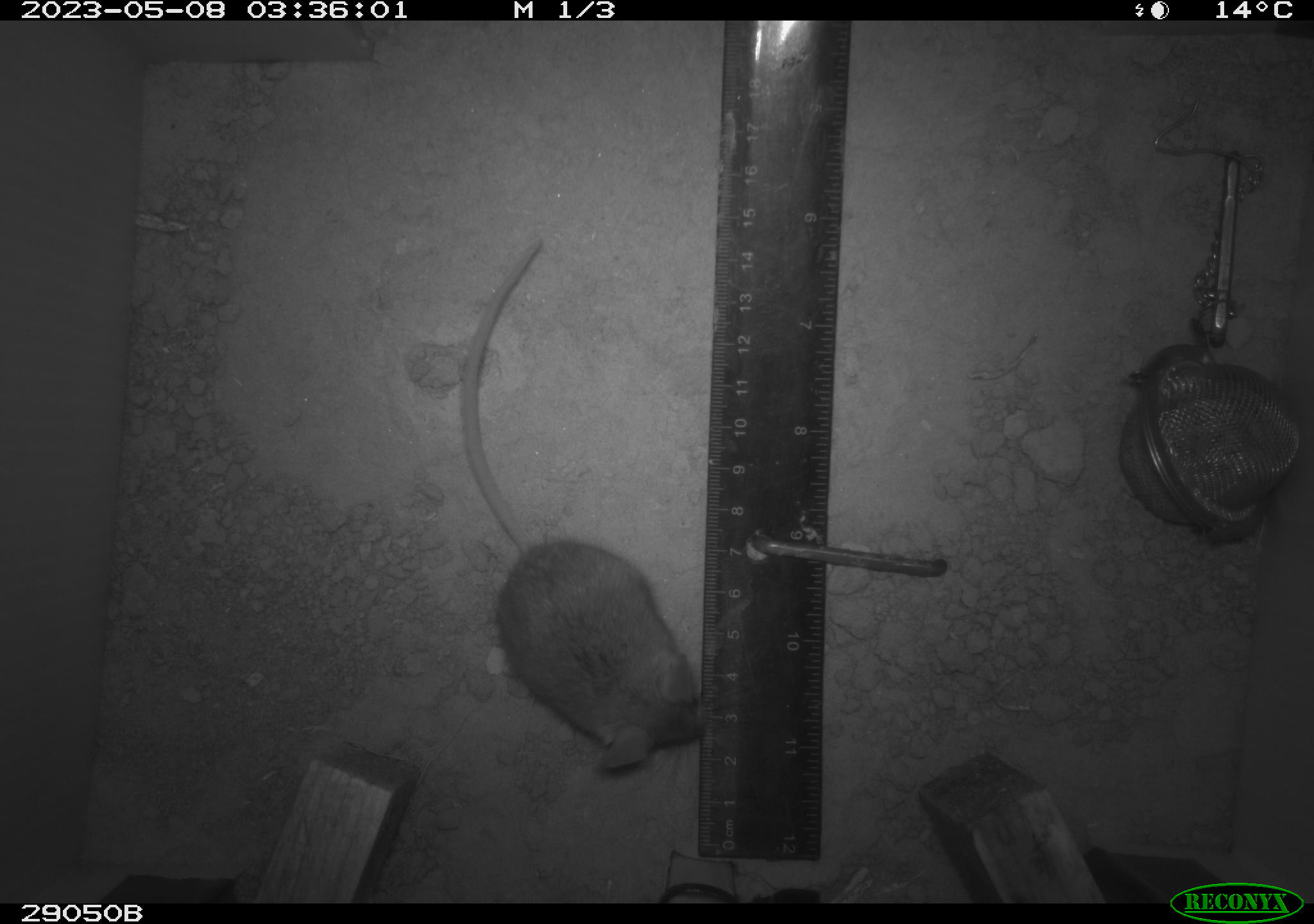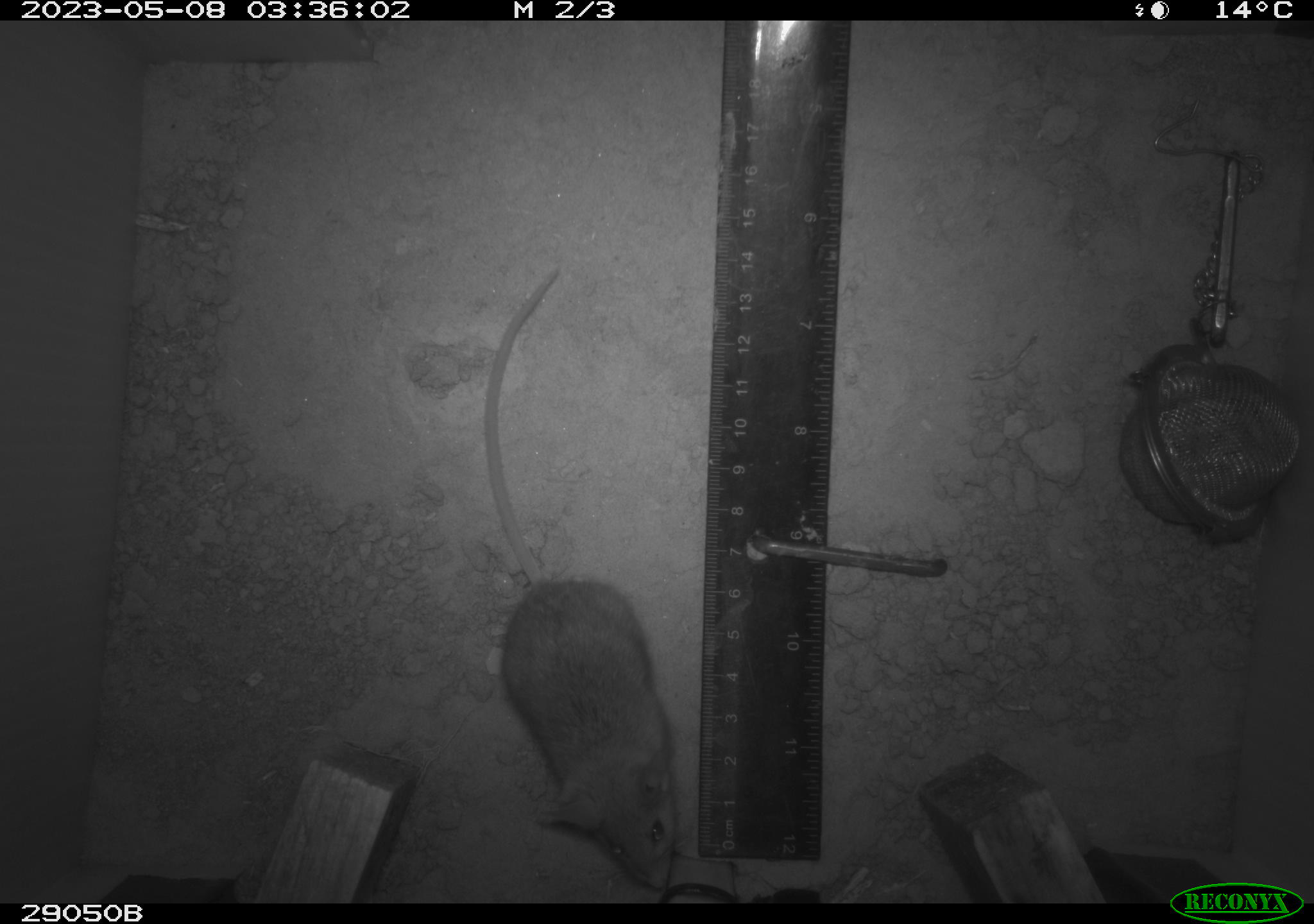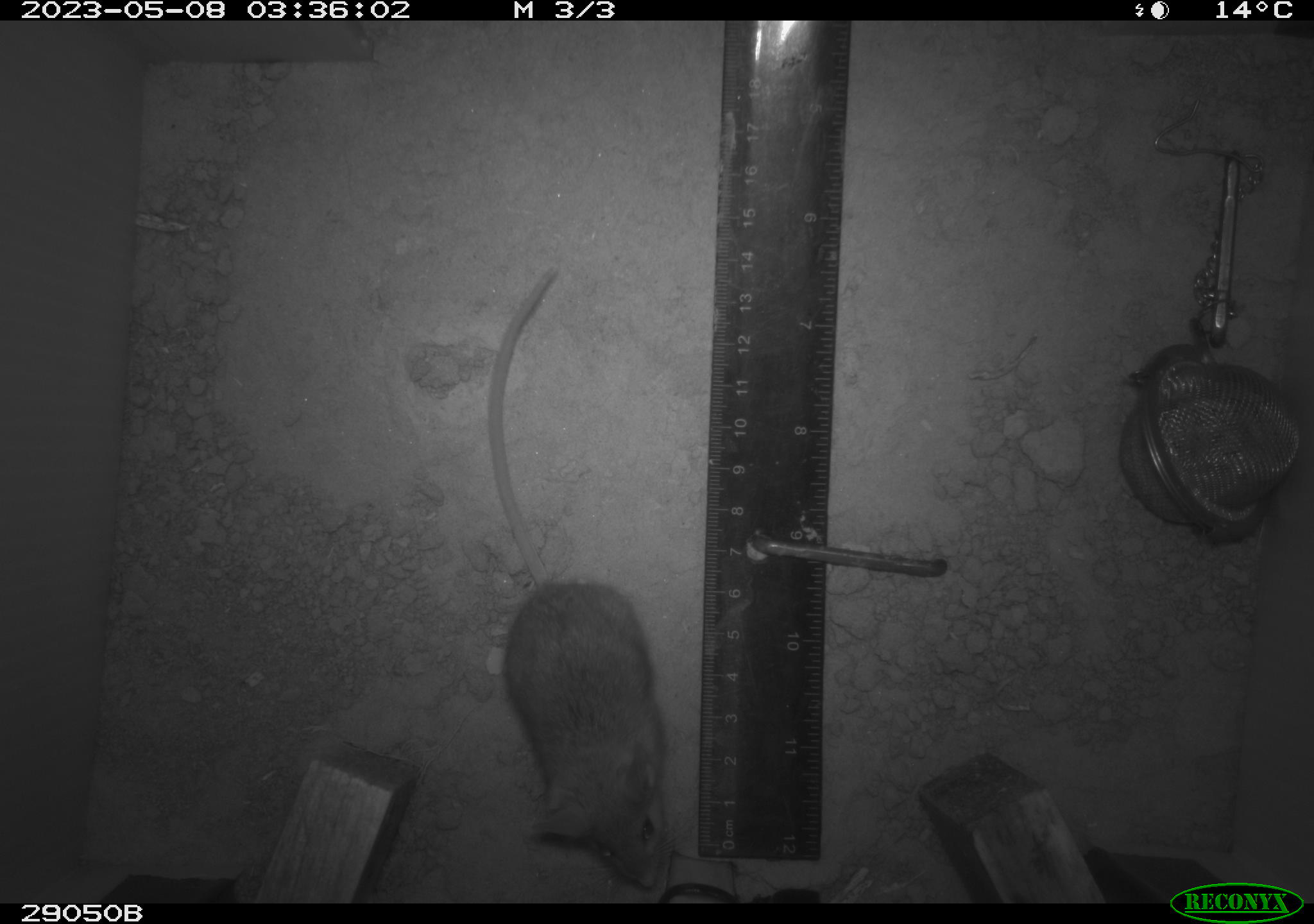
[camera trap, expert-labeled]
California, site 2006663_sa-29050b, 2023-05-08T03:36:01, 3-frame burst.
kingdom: Animalia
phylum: Chordata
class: Mammalia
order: Rodentia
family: Cricetidae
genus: Peromyscus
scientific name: Peromyscus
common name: deer mice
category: peromyscus species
Peromyscus species (deer mice) (Peromyscus).